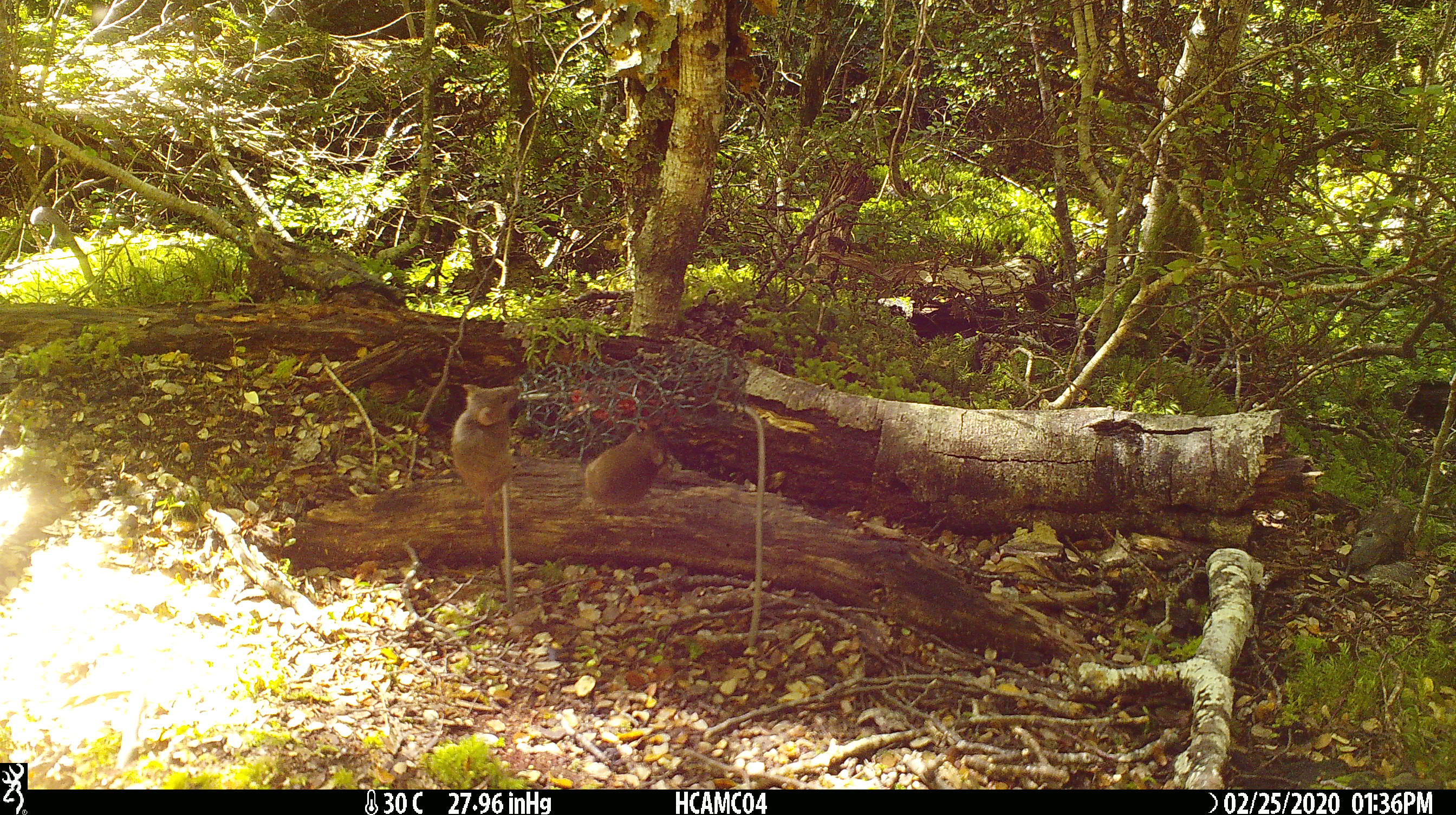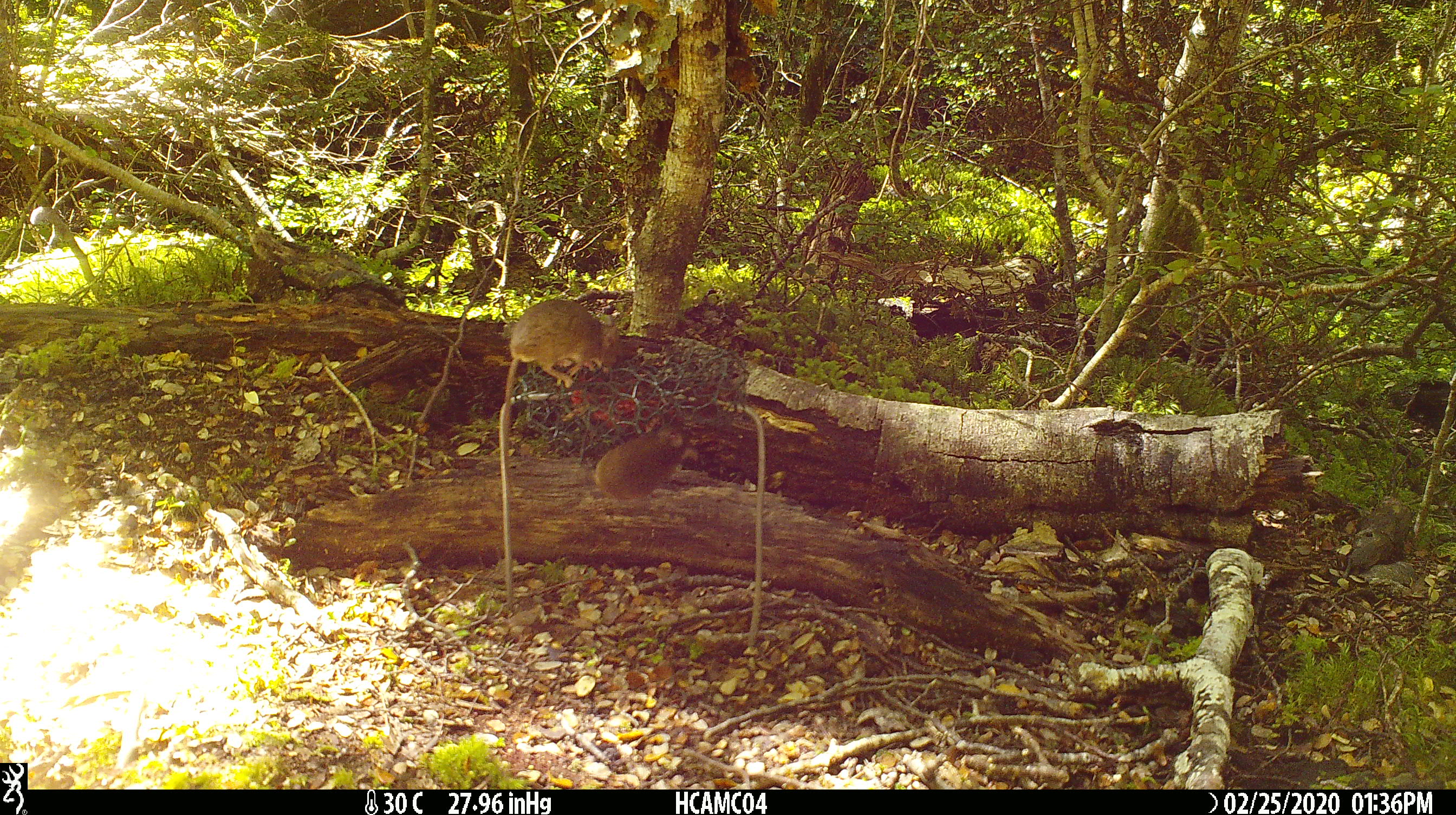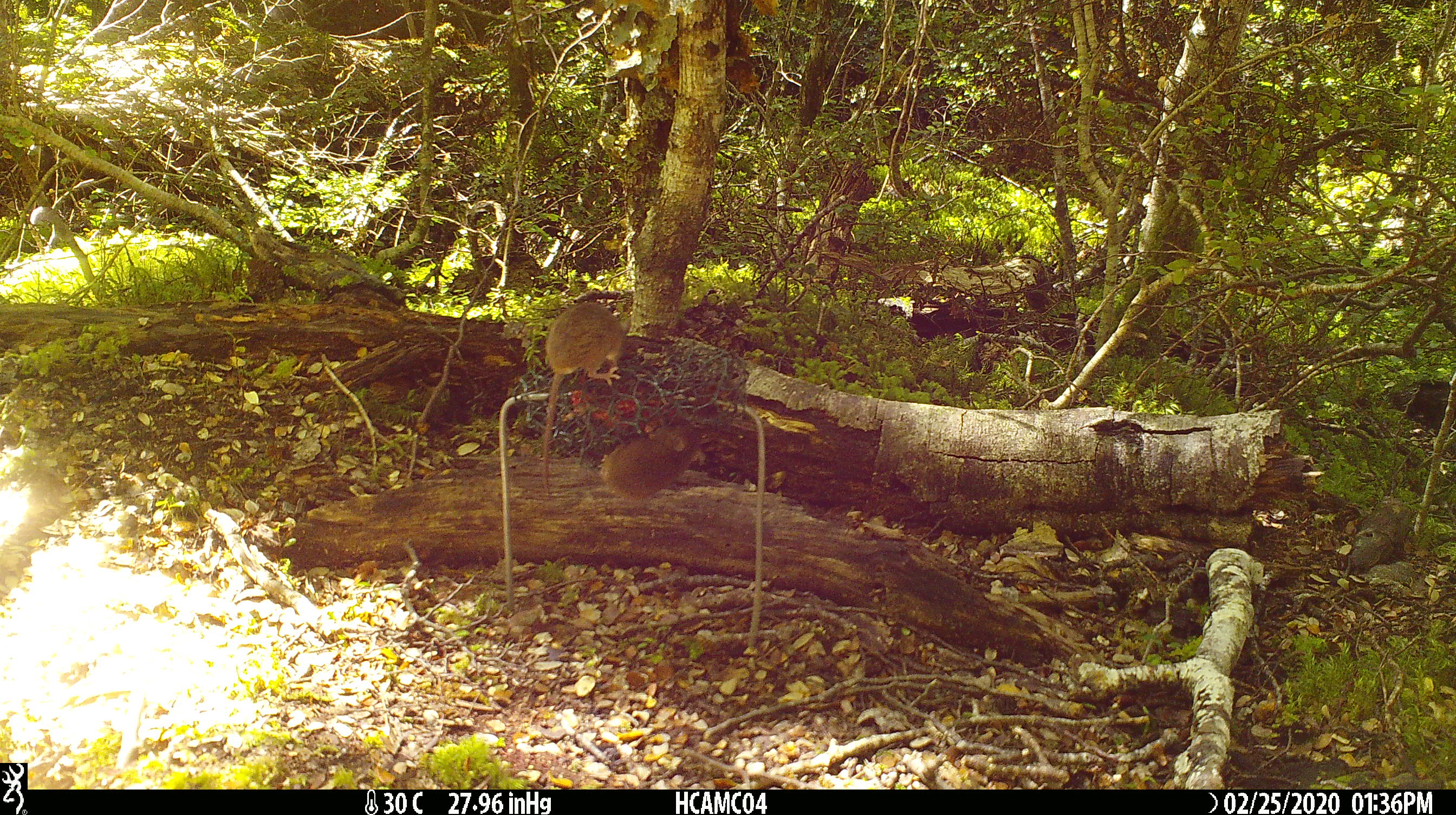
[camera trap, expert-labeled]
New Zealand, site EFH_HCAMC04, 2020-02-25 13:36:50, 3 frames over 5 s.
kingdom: Animalia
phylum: Chordata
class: Mammalia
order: Rodentia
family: Muridae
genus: Mus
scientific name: Mus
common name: mouse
Mouse (Mus).